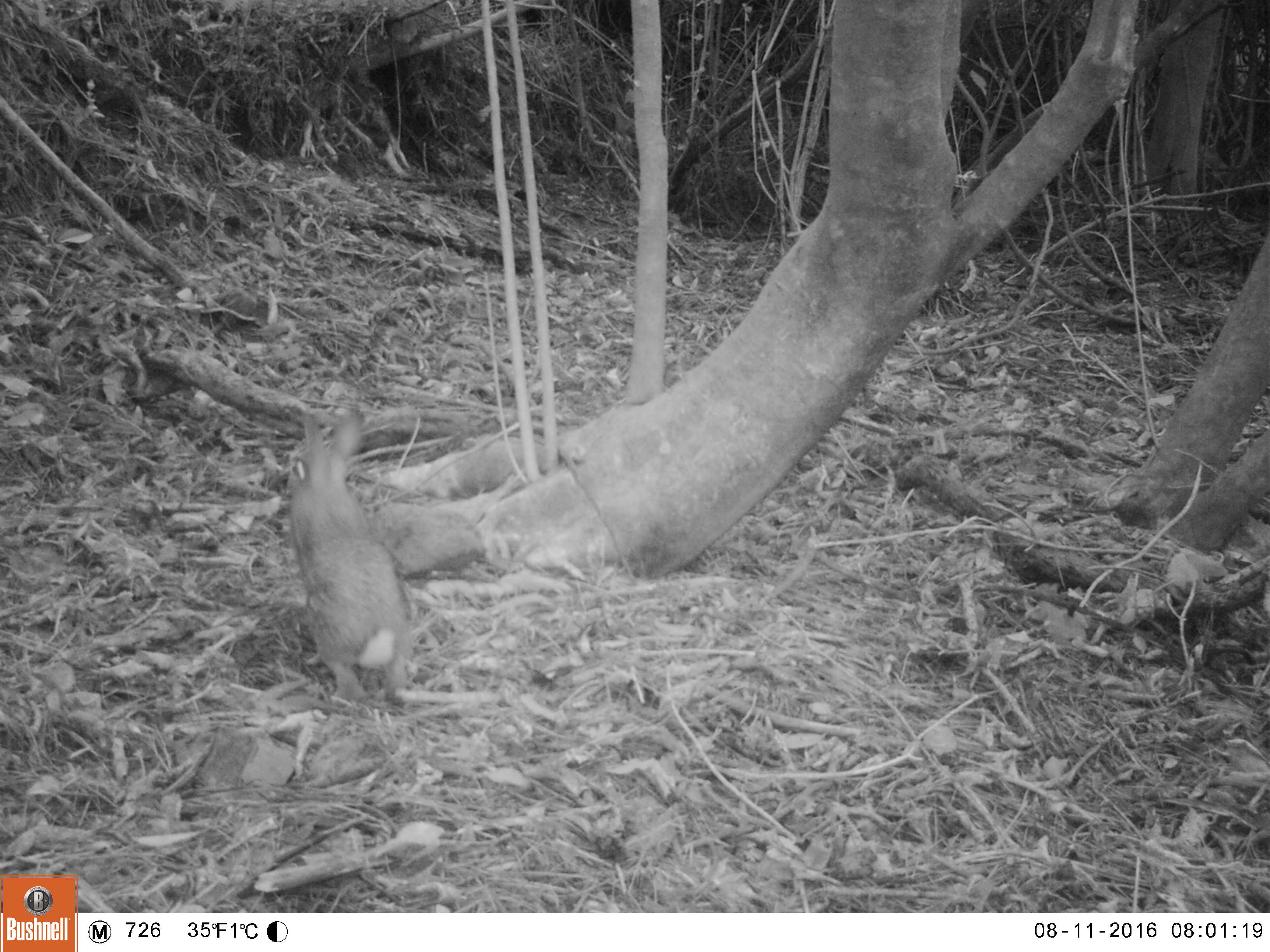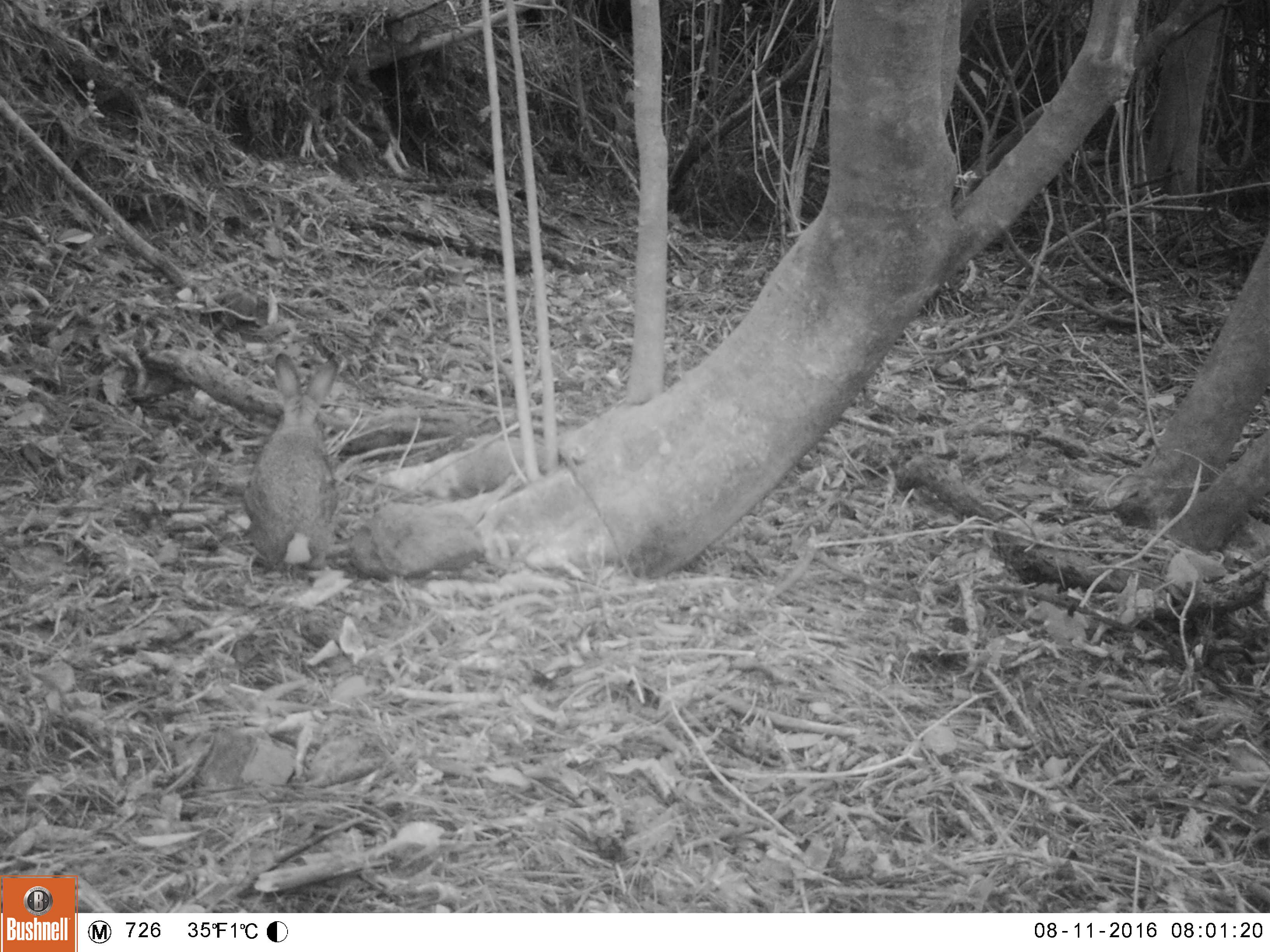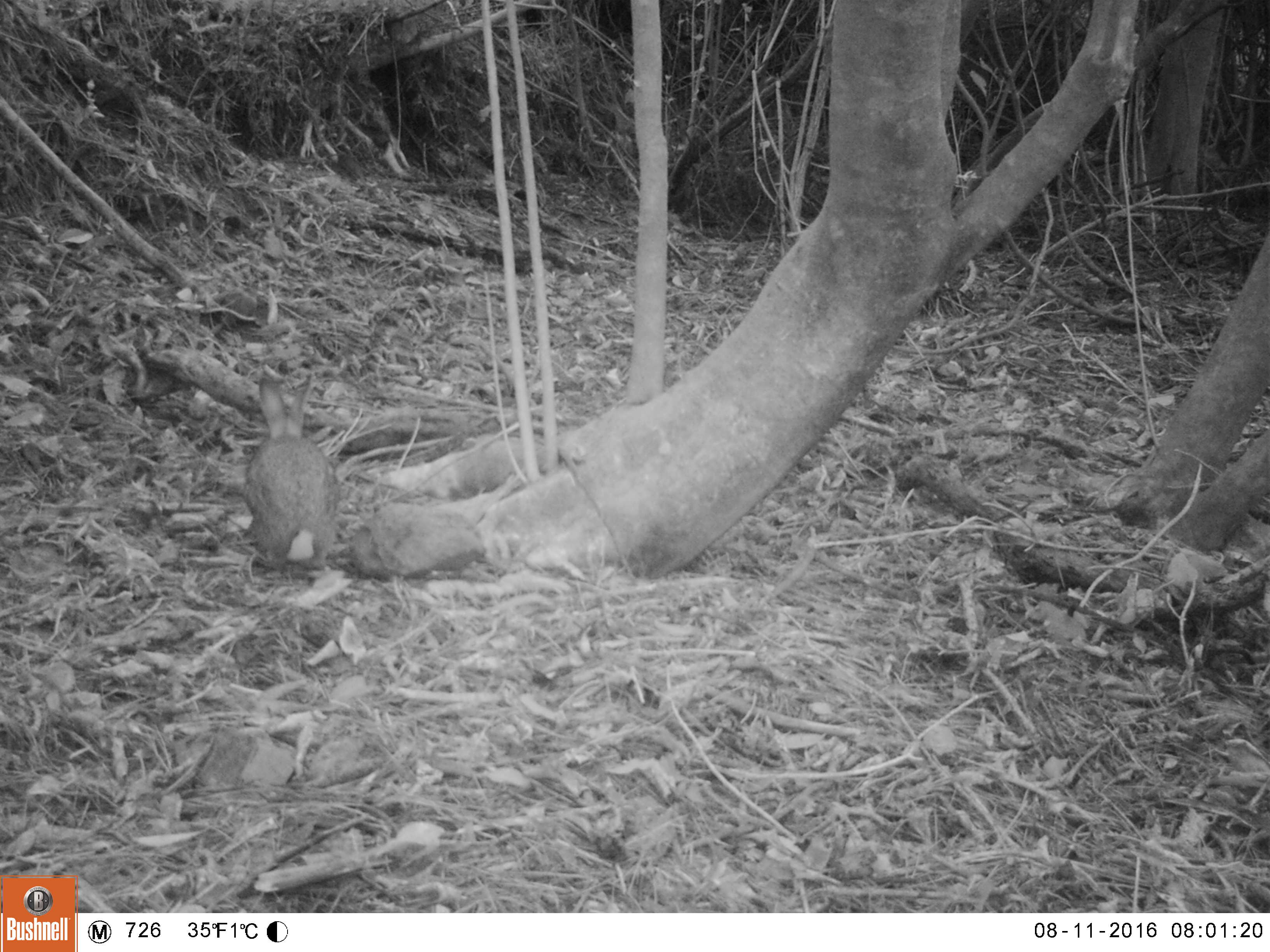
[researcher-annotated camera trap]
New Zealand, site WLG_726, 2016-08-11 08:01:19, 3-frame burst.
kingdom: Animalia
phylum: Chordata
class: Mammalia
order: Lagomorpha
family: Leporidae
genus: Oryctolagus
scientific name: Oryctolagus cuniculus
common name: european rabbit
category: rabbit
Rabbit (european rabbit) (Oryctolagus cuniculus).